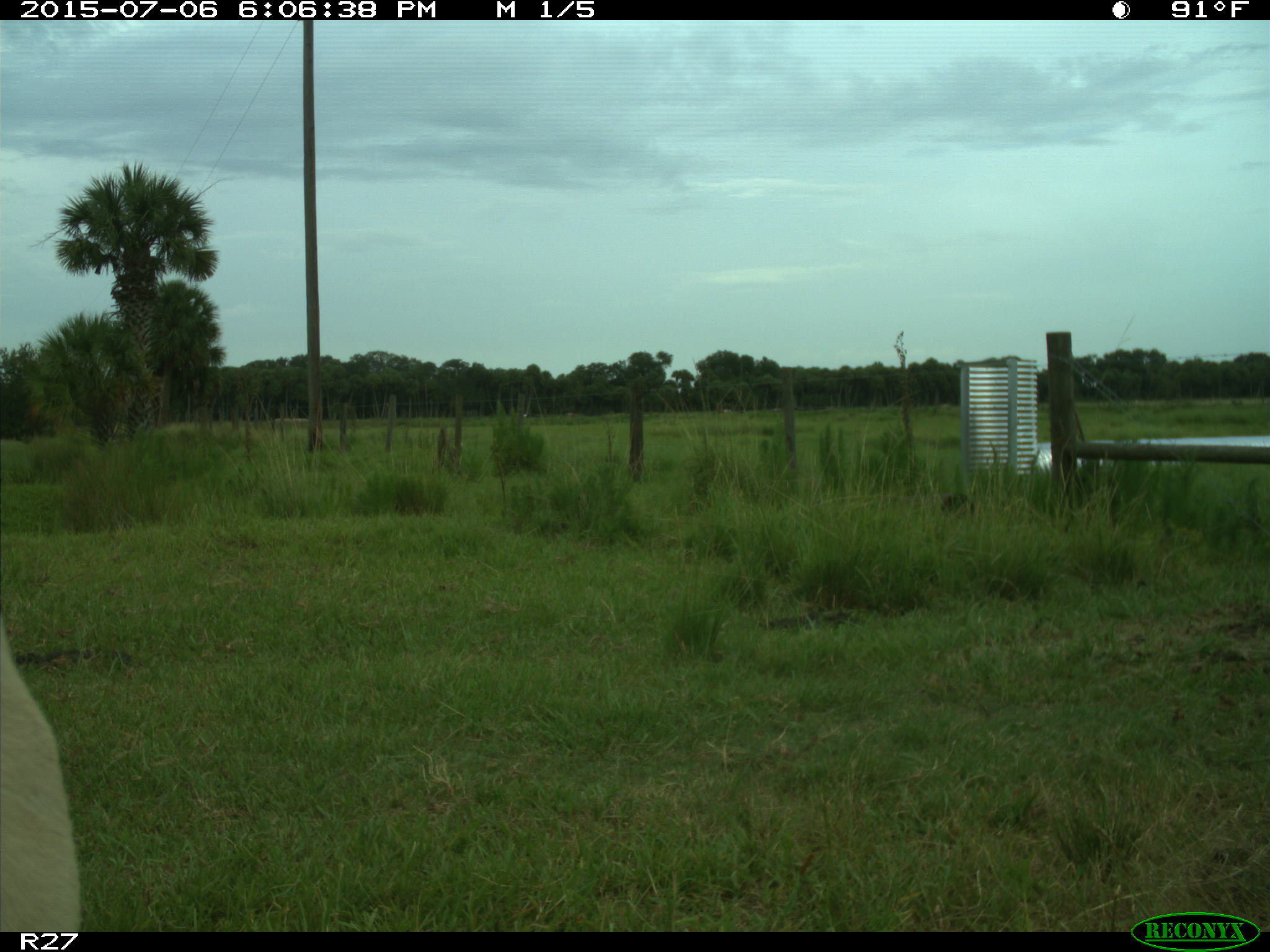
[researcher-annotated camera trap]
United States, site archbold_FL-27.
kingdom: Animalia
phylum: Chordata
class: Mammalia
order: Artiodactyla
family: Bovidae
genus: Bos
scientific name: Bos taurus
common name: domestic cow